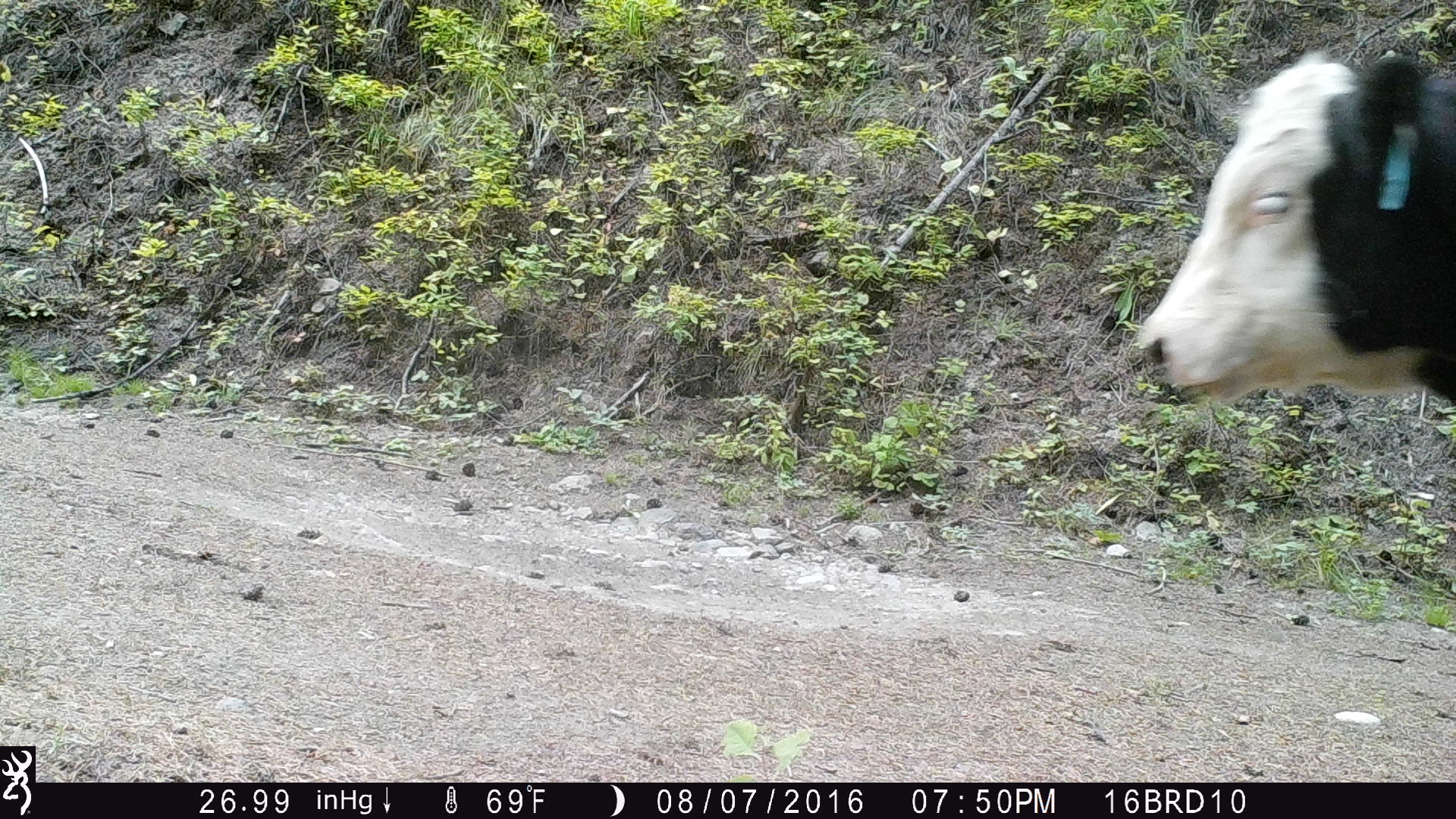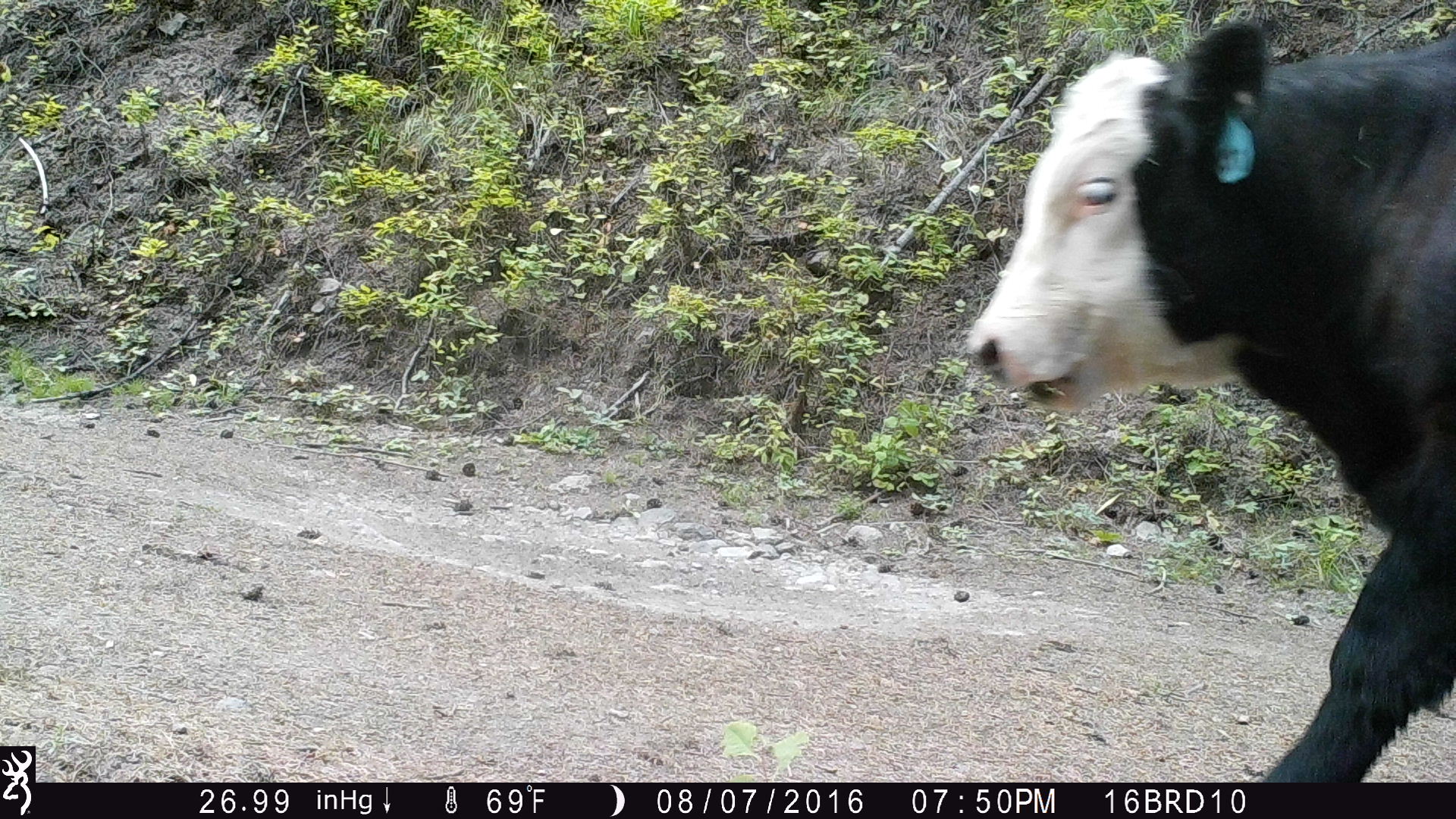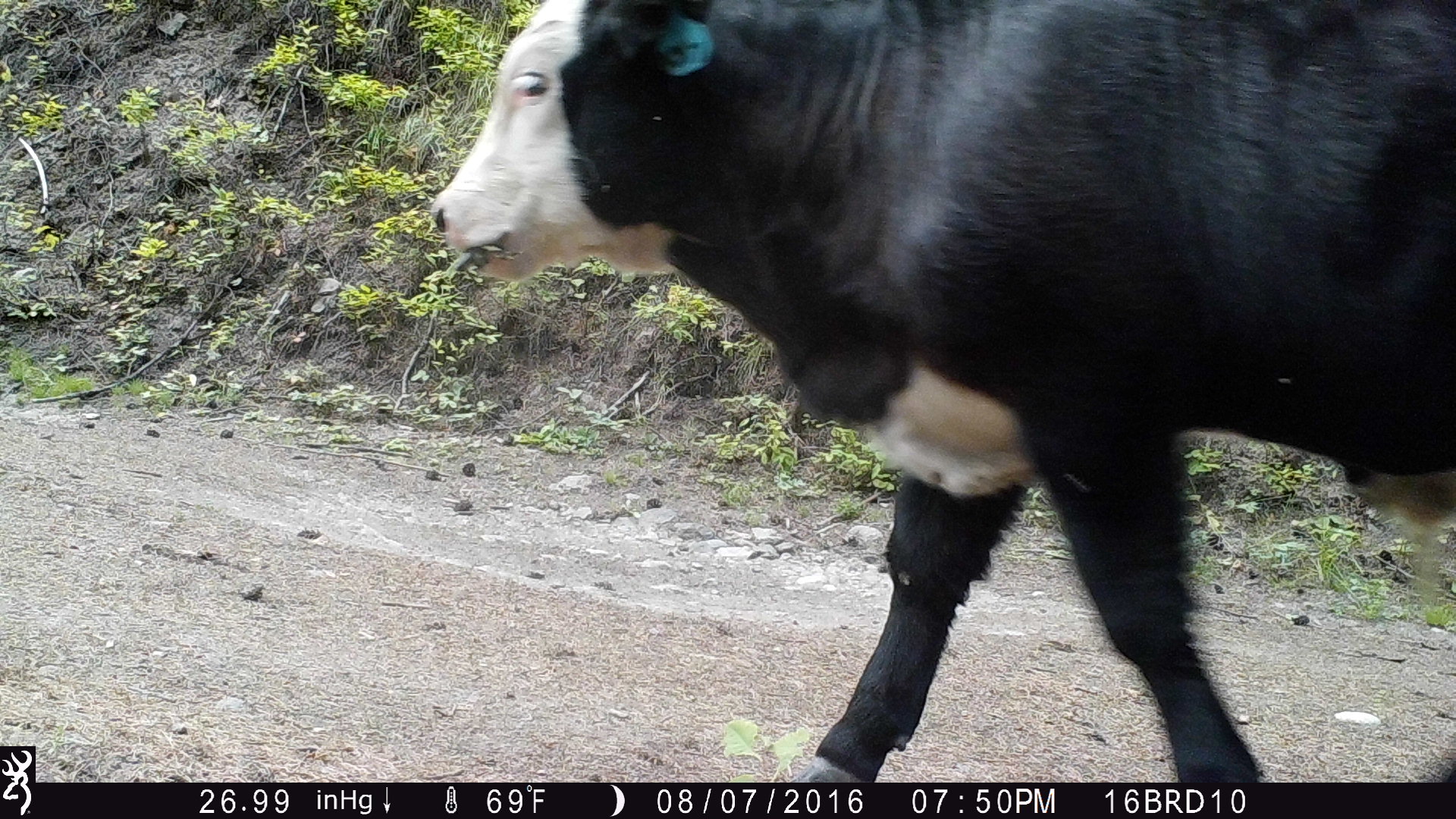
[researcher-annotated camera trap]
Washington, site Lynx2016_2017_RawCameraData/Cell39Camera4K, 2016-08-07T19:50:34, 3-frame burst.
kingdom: Animalia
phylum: Chordata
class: Mammalia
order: Artiodactyla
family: Bovidae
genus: Bos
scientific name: Bos taurus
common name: domestic cattle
Domestic cattle (Bos taurus). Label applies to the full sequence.